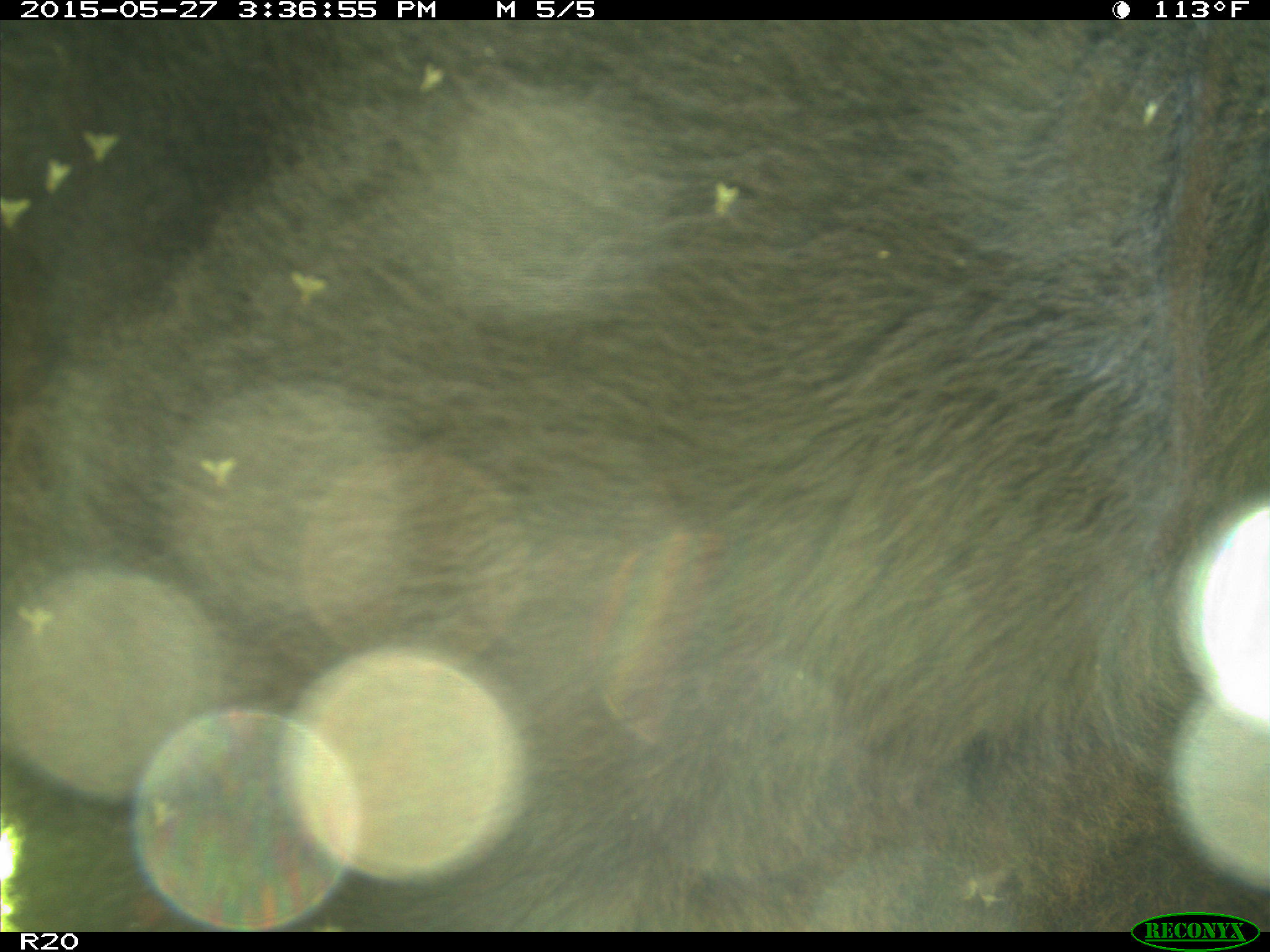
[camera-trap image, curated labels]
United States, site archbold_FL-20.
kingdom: Animalia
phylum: Chordata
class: Mammalia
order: Artiodactyla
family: Bovidae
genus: Bos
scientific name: Bos taurus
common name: domestic cow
Bos taurus (domestic cow).